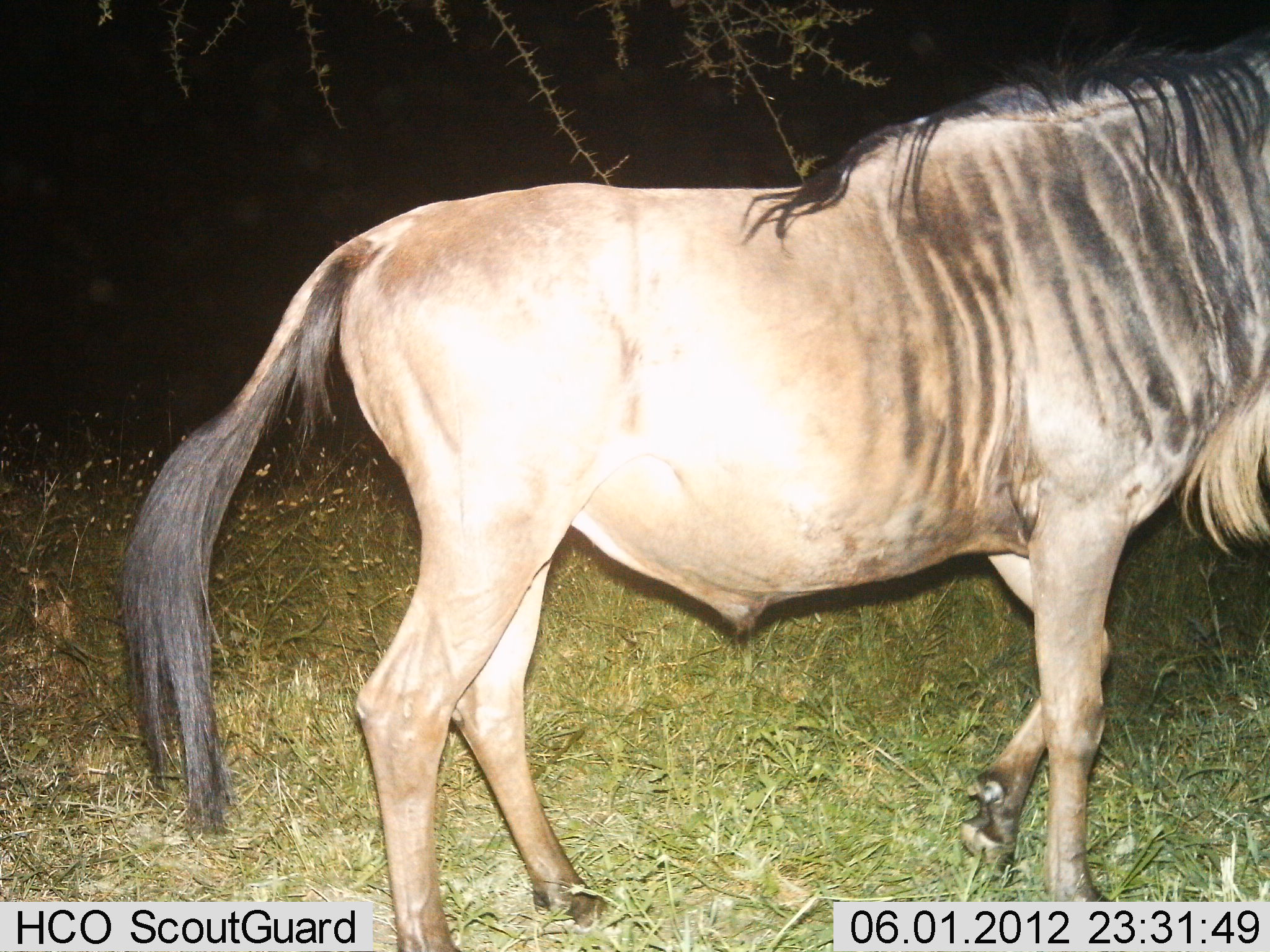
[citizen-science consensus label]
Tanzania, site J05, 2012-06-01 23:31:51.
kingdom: Animalia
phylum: Chordata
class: Mammalia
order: Artiodactyla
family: Bovidae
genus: Connochaetes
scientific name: Connochaetes taurinus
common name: blue wildebeest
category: wildebeest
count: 1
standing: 50%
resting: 0%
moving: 50%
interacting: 0%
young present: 0%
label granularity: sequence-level